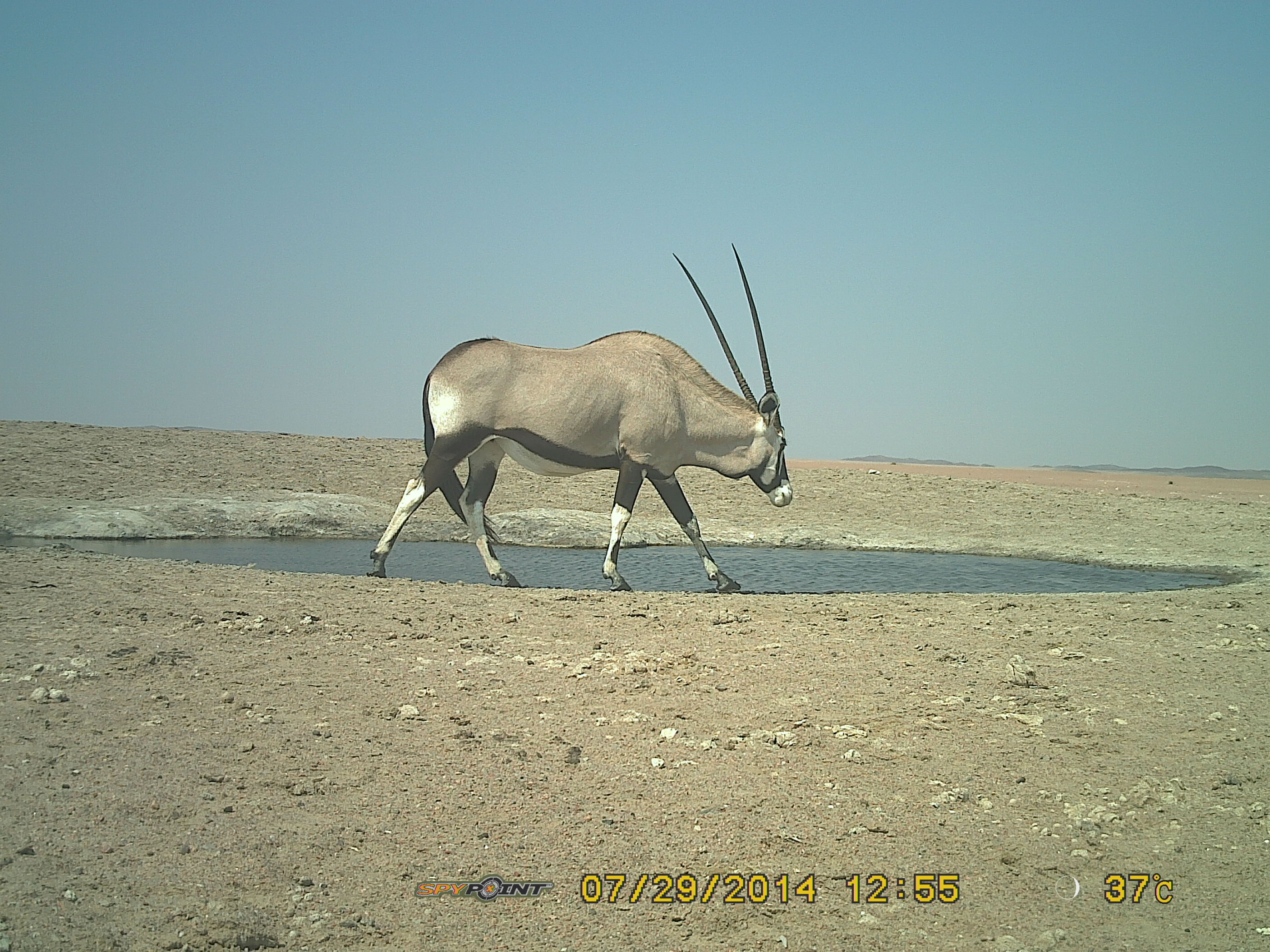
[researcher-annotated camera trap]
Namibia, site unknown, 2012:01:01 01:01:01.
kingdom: Animalia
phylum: Chordata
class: Mammalia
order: Artiodactyla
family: Bovidae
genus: Oryx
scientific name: Oryx gazella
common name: gemsbok